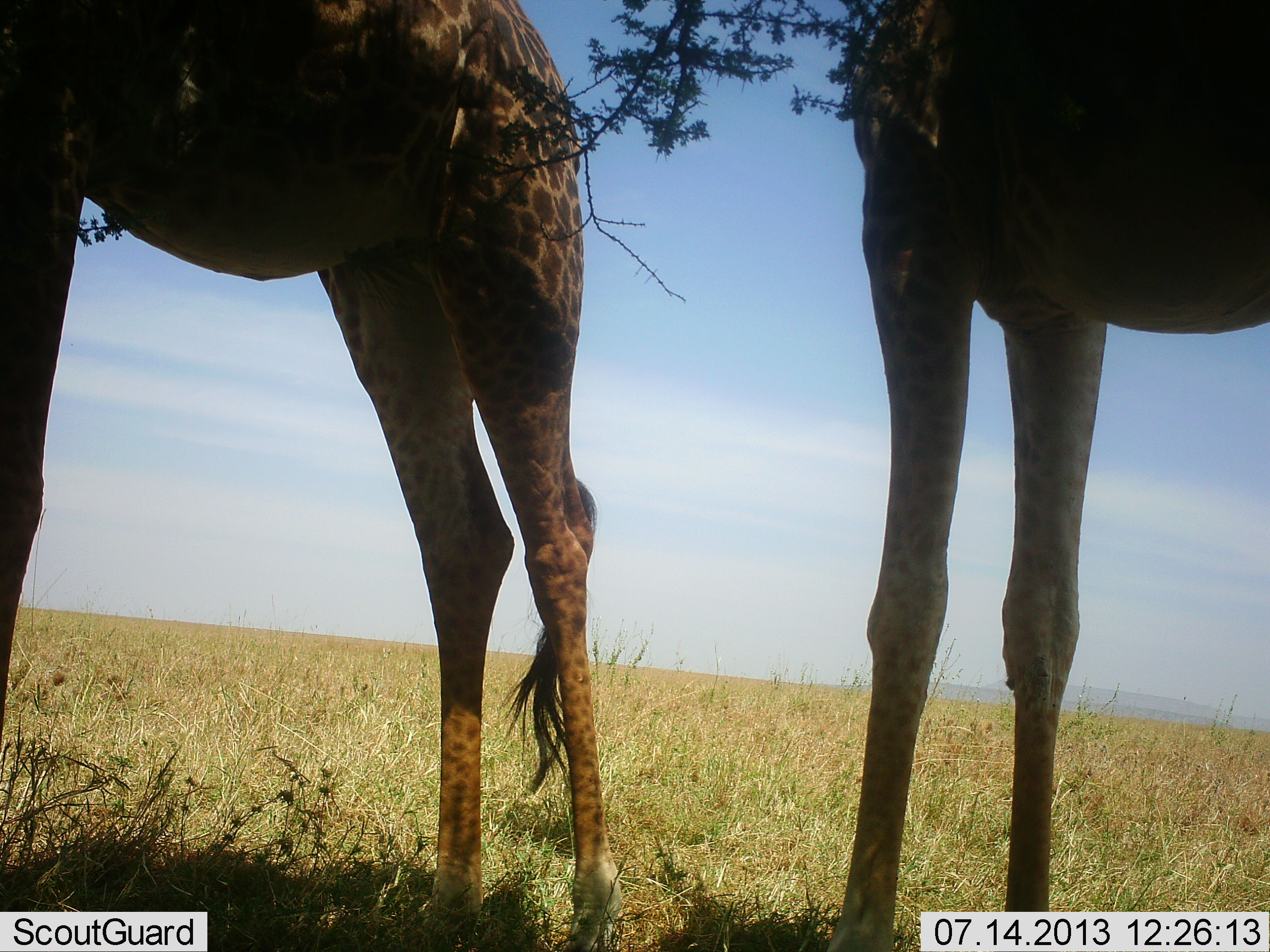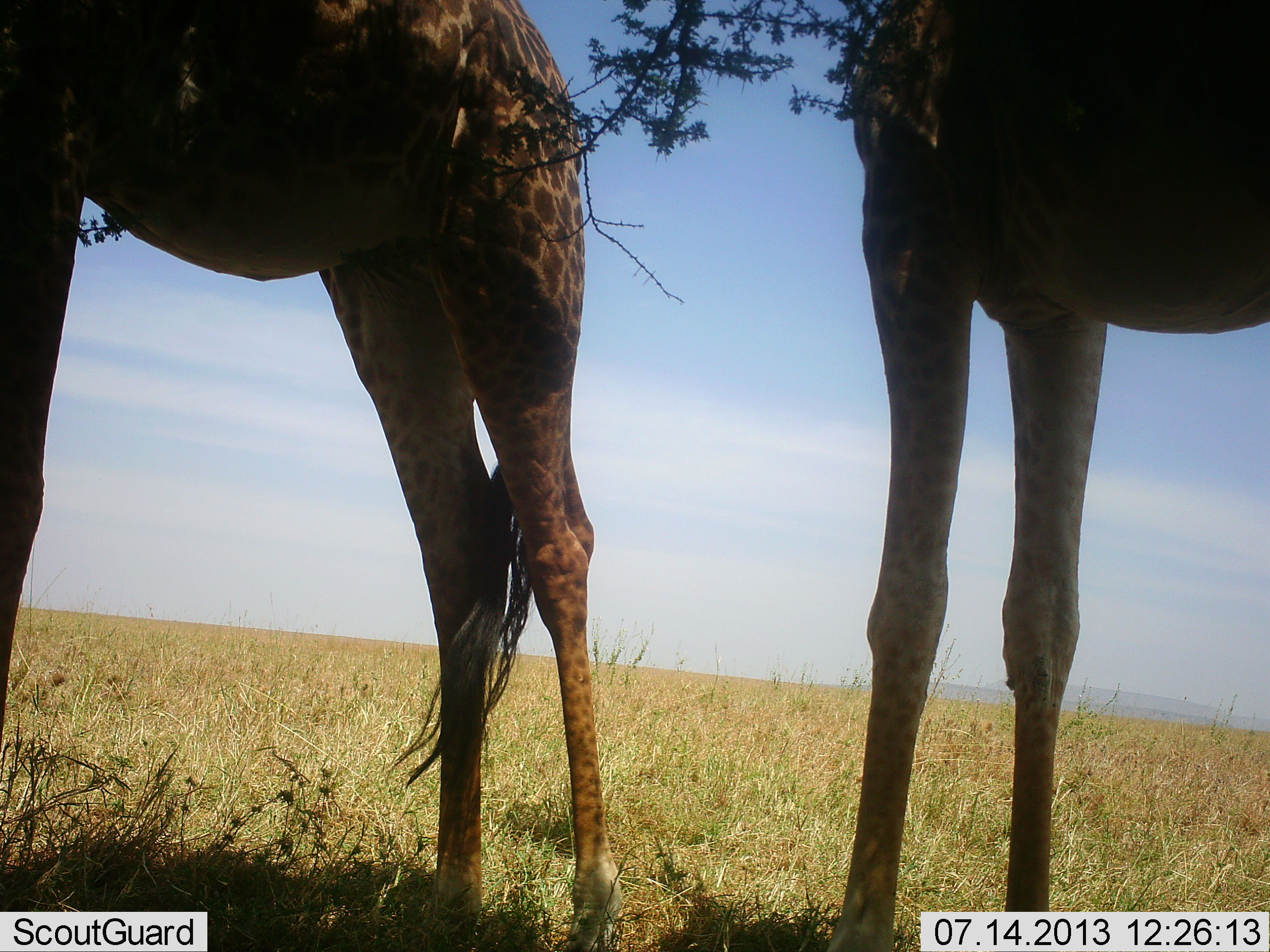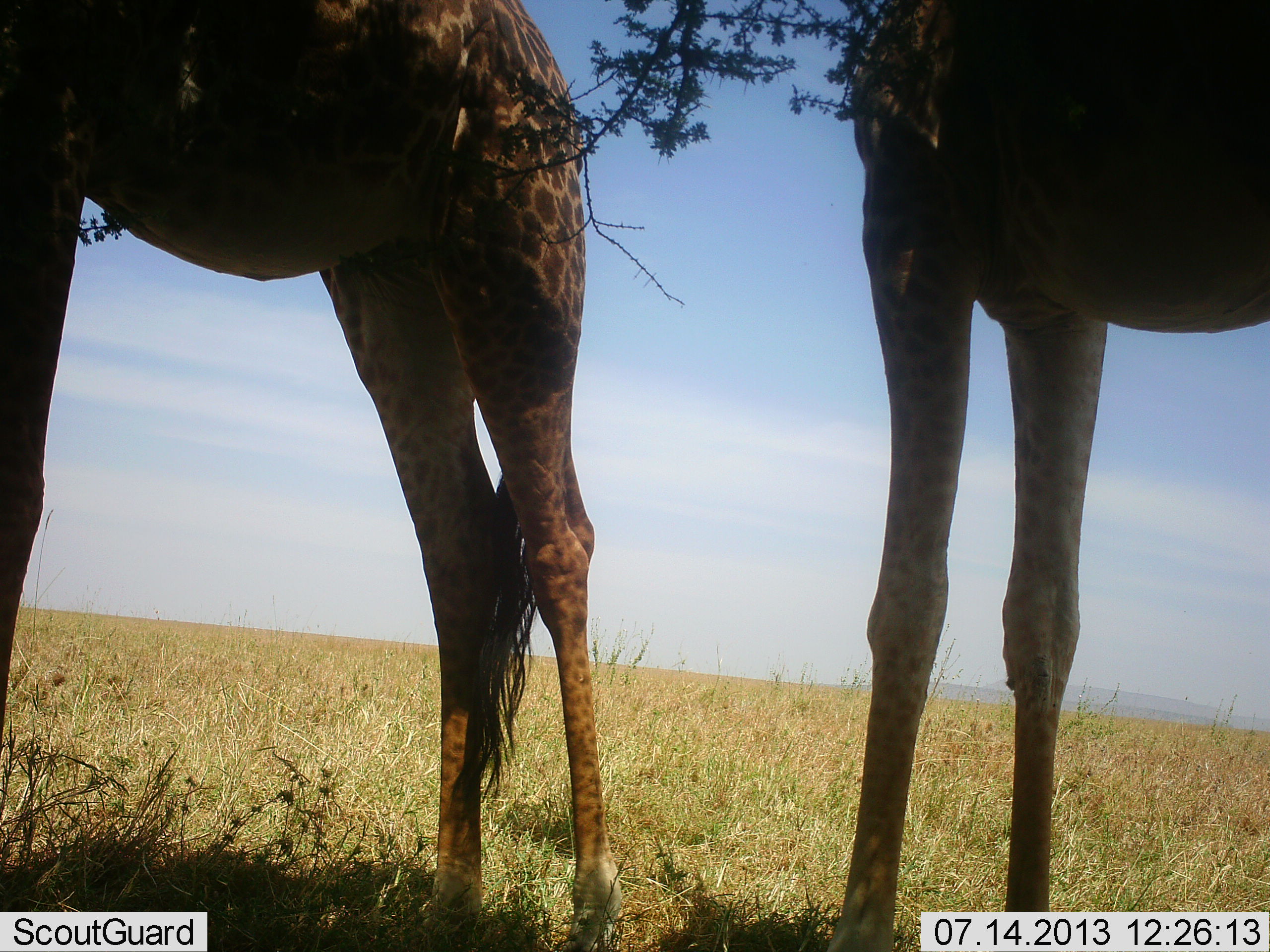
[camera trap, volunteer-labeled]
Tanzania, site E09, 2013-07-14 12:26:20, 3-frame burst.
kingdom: Animalia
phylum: Chordata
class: Mammalia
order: Artiodactyla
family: Giraffidae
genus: Giraffa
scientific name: Giraffa camelopardalis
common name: giraffe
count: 2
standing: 82%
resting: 0%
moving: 0%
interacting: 0%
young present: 0%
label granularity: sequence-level